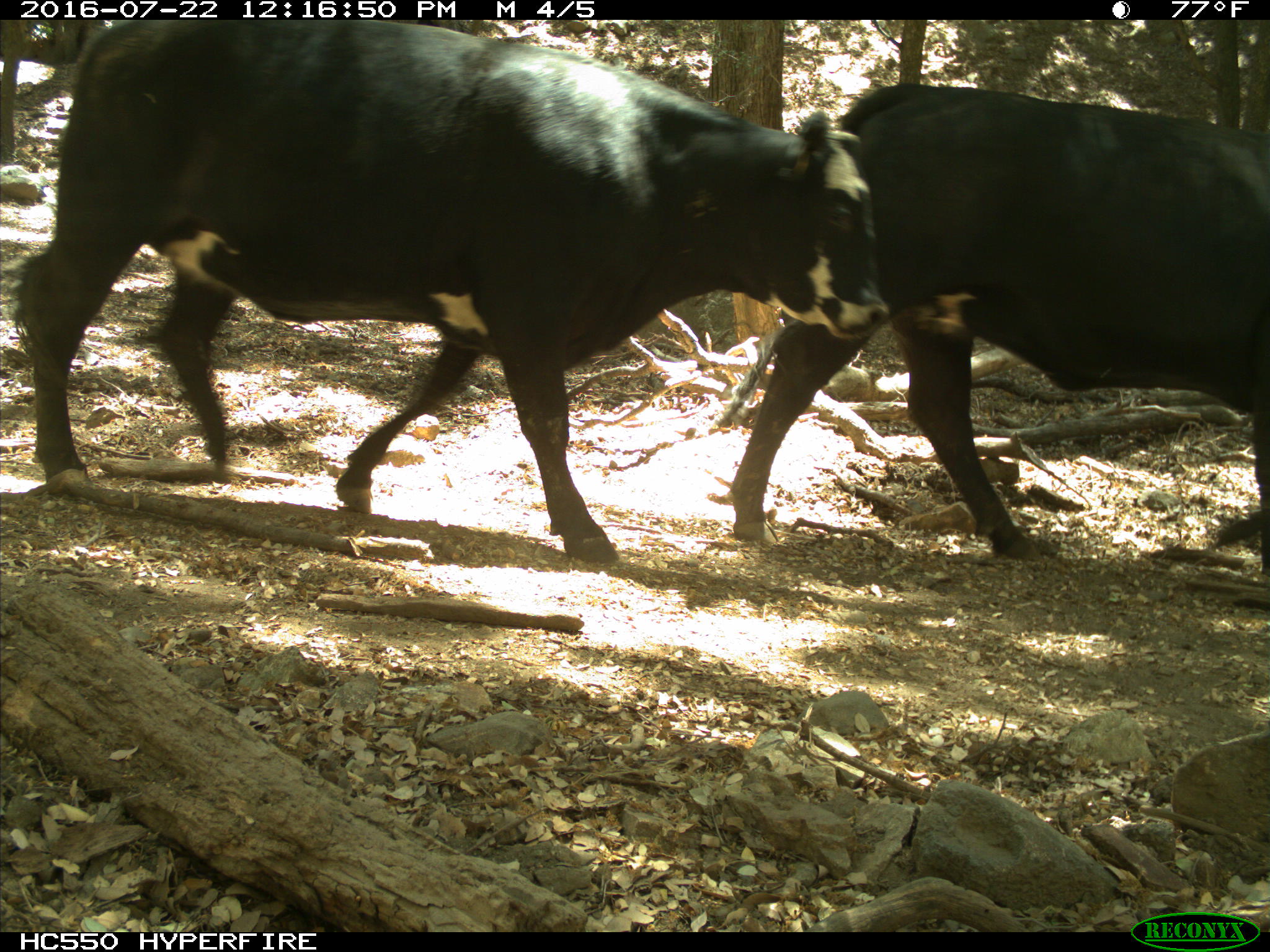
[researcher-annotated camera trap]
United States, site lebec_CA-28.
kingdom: Animalia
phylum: Chordata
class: Mammalia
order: Artiodactyla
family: Bovidae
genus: Bos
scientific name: Bos taurus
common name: domestic cow